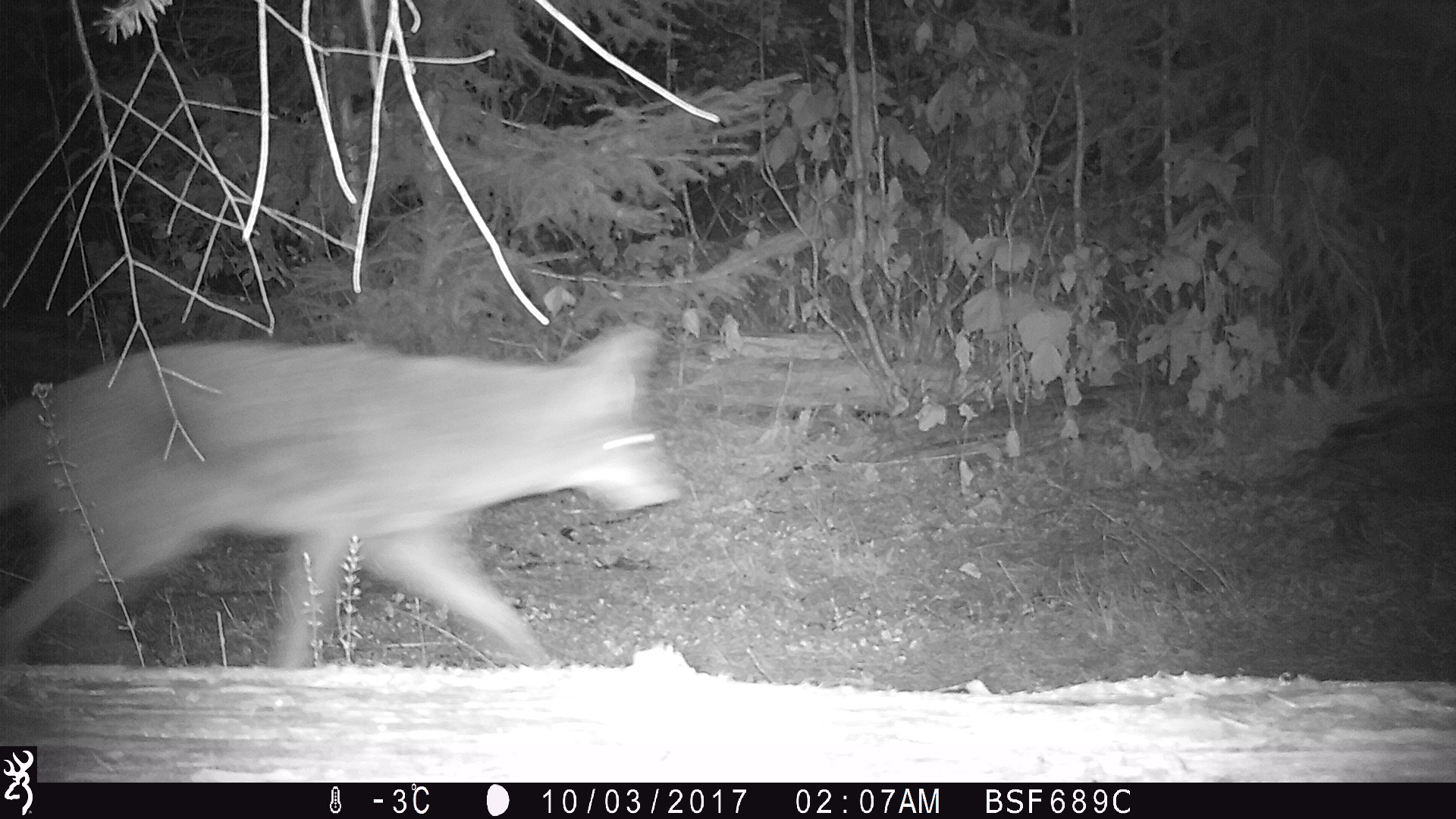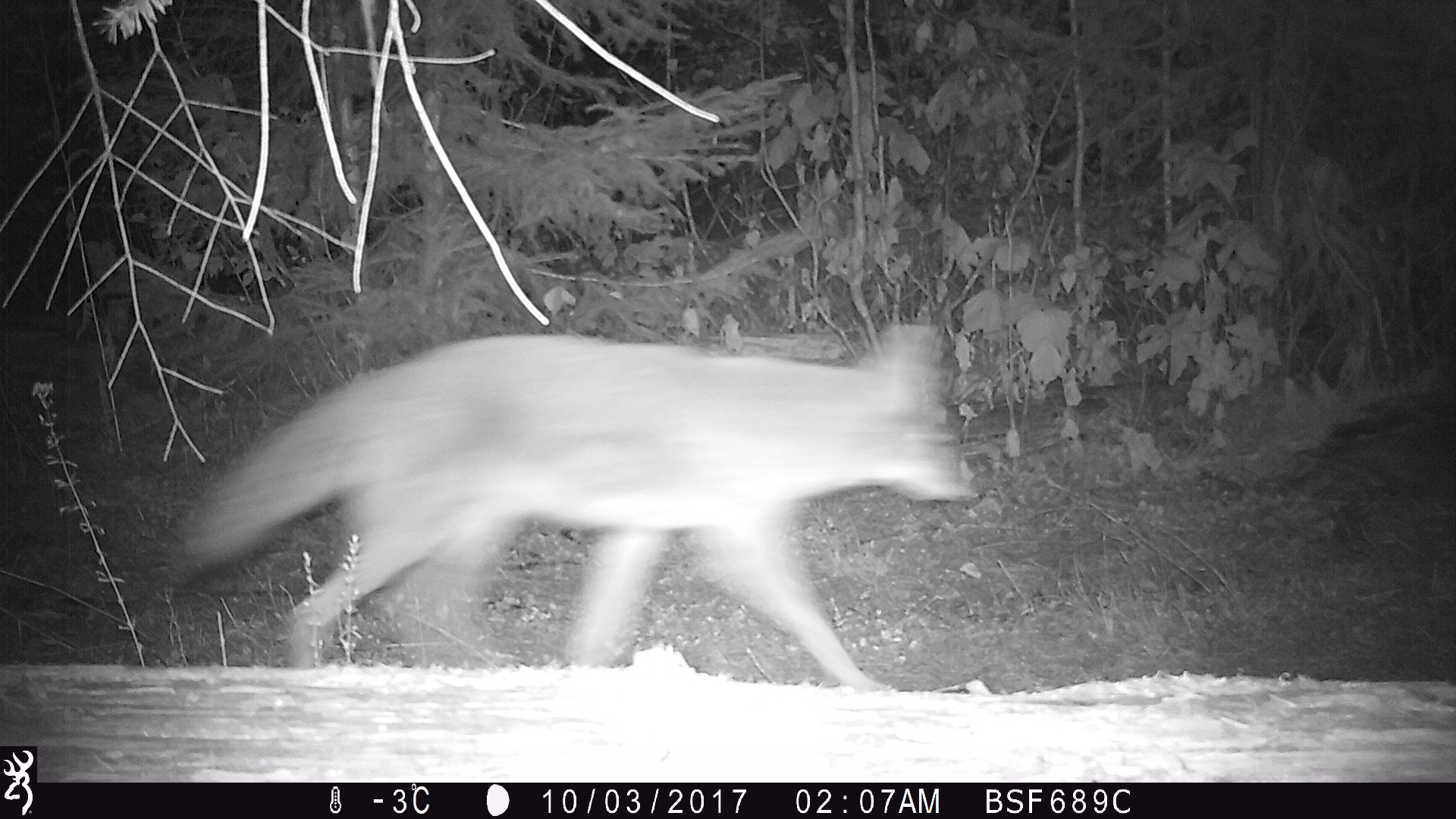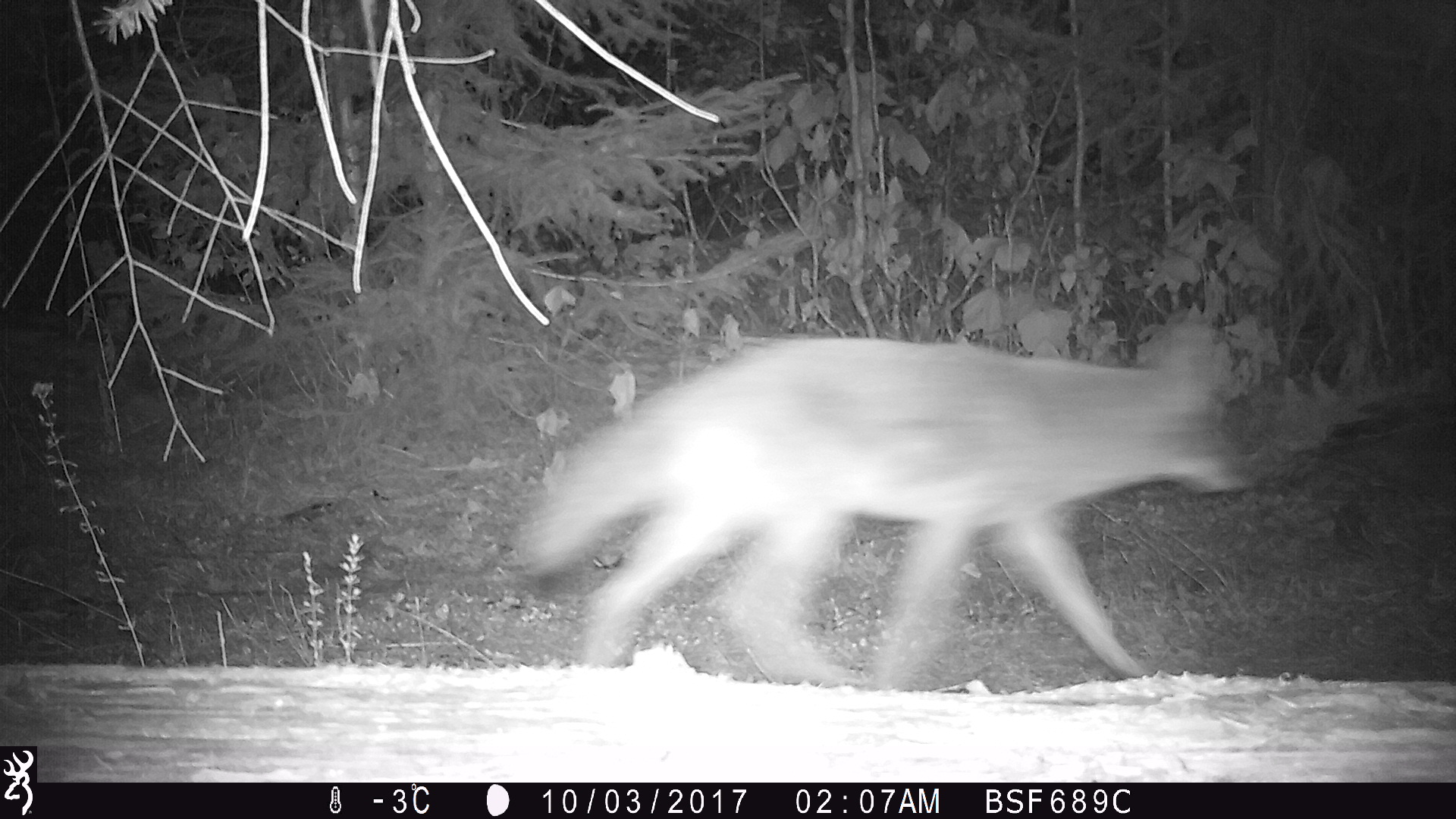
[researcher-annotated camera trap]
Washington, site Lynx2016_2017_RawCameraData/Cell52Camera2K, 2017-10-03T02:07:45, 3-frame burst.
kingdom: Animalia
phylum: Chordata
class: Mammalia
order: Carnivora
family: Canidae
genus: Canis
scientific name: Canis latrans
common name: coyote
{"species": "Canis latrans (coyote)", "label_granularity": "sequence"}